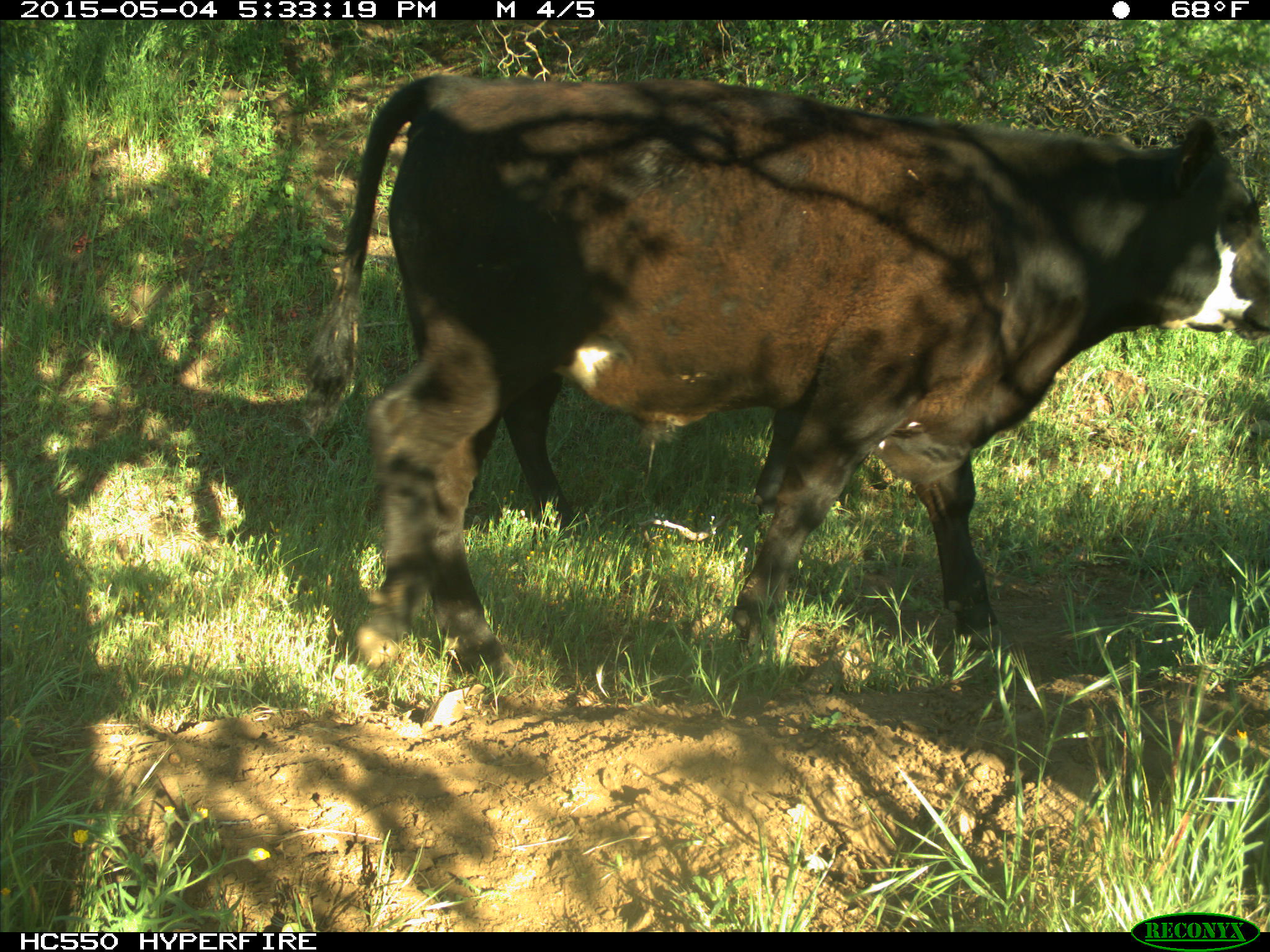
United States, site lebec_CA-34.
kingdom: Animalia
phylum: Chordata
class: Mammalia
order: Artiodactyla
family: Bovidae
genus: Bos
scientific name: Bos taurus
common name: domestic cow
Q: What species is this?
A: Bos taurus (domestic cow).